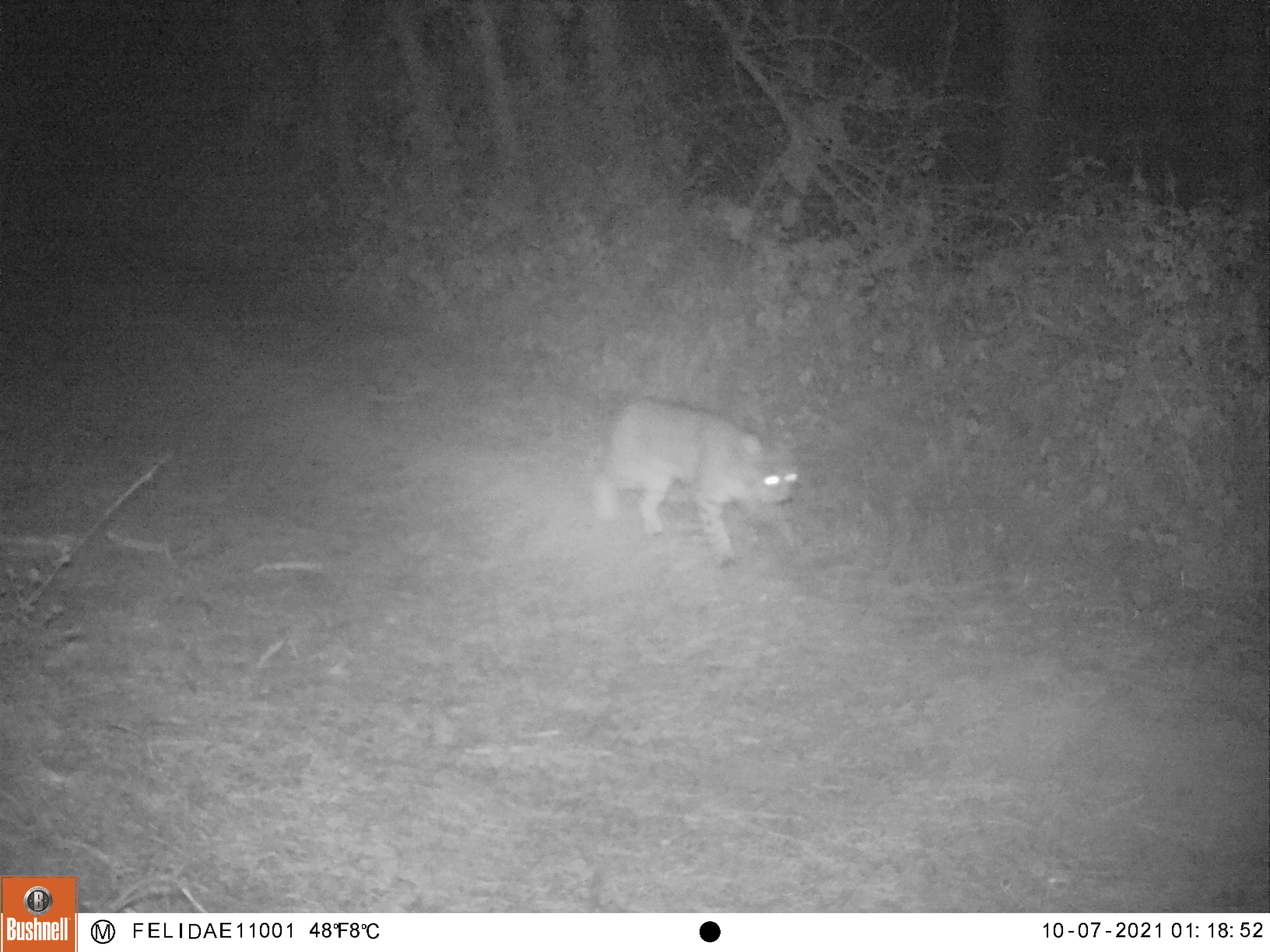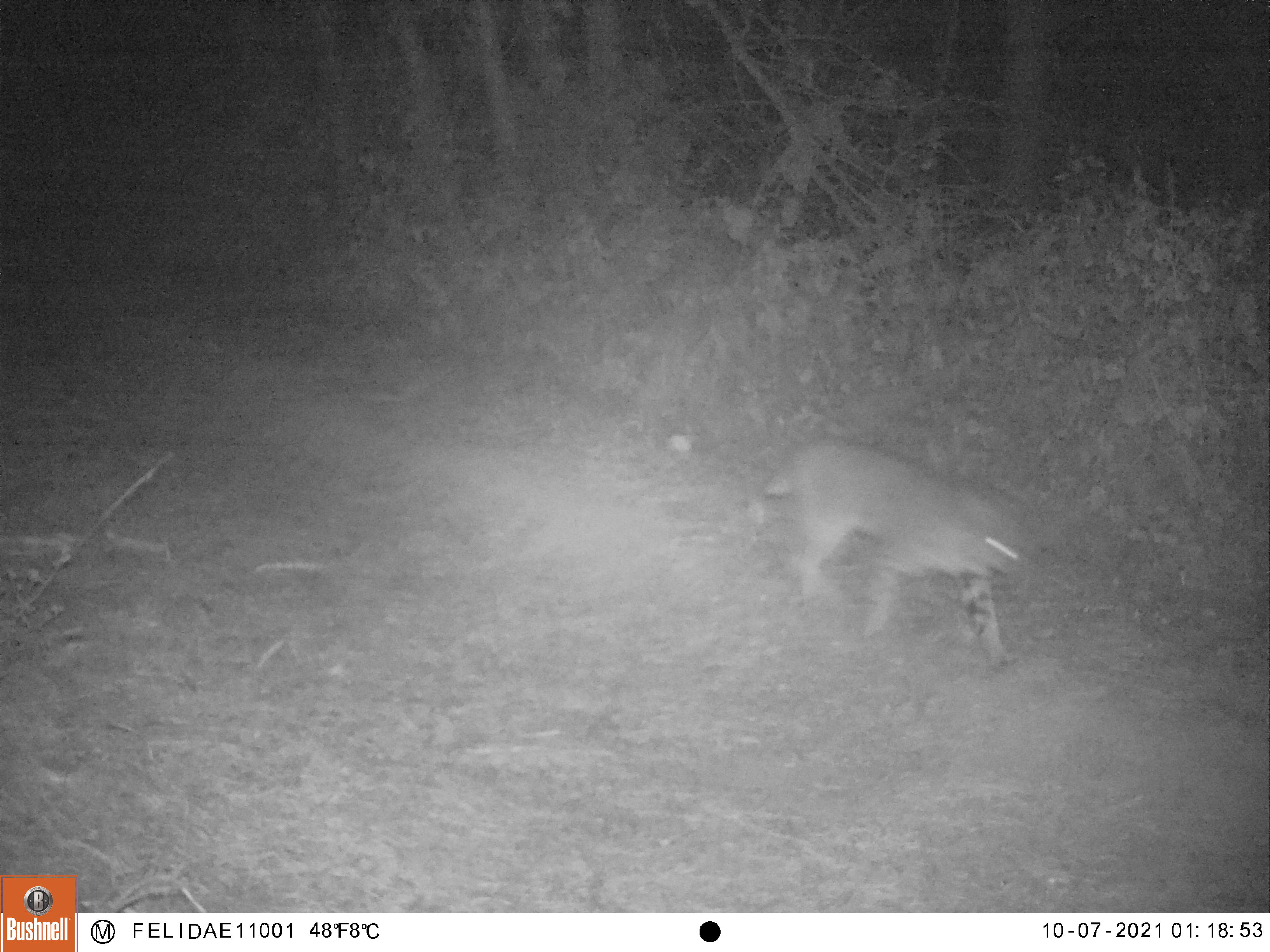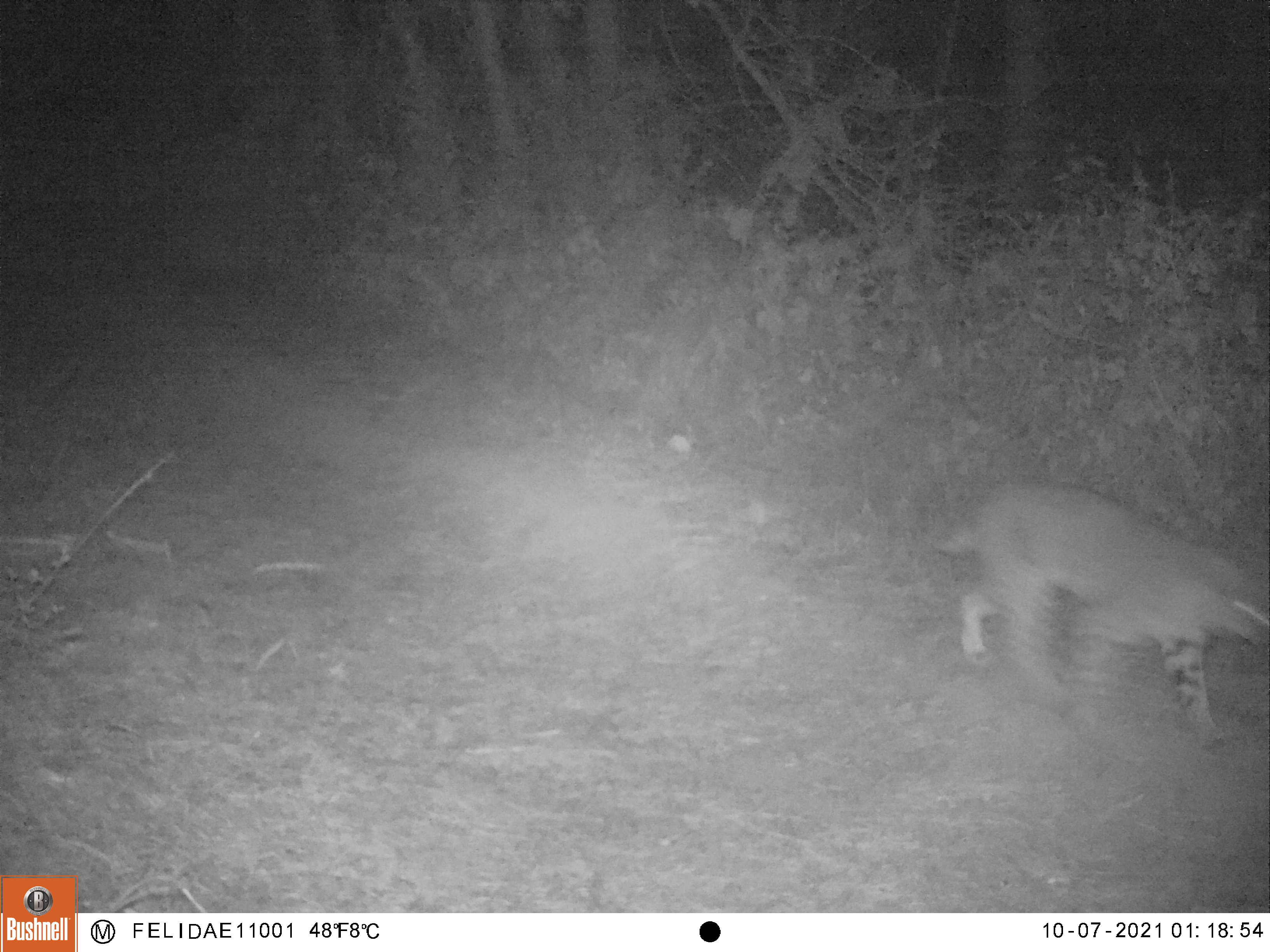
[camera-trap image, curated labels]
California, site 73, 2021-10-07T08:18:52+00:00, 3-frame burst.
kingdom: Animalia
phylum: Chordata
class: Mammalia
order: Carnivora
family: Felidae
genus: Lynx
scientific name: Lynx rufus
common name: bobcat